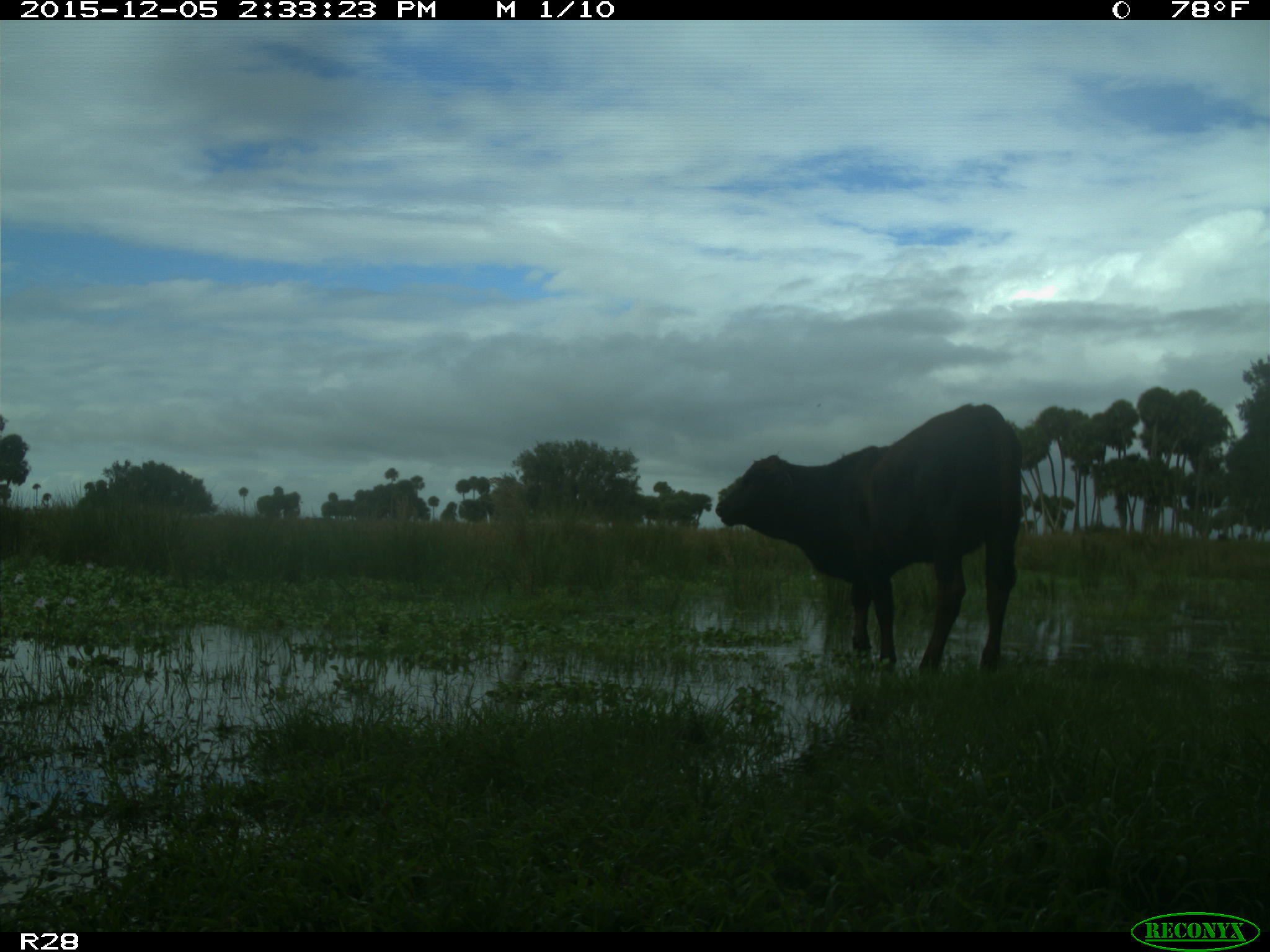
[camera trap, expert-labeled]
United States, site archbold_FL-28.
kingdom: Animalia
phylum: Chordata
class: Mammalia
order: Artiodactyla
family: Bovidae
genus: Bos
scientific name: Bos taurus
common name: domestic cow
Bos taurus (domestic cow).